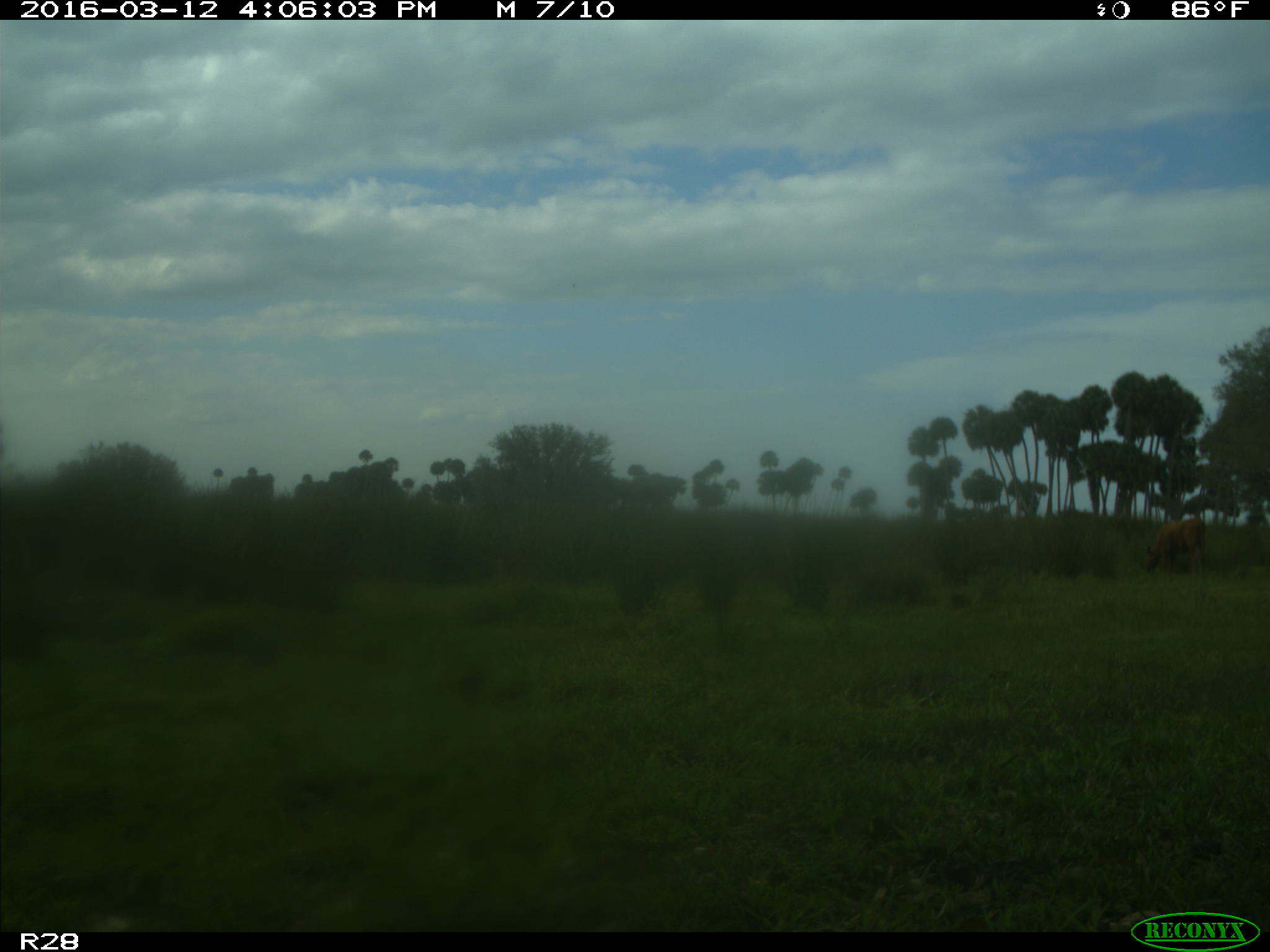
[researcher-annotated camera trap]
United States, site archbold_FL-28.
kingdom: Animalia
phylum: Chordata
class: Mammalia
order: Artiodactyla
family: Bovidae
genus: Bos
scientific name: Bos taurus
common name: domestic cow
Bos taurus (domestic cow).